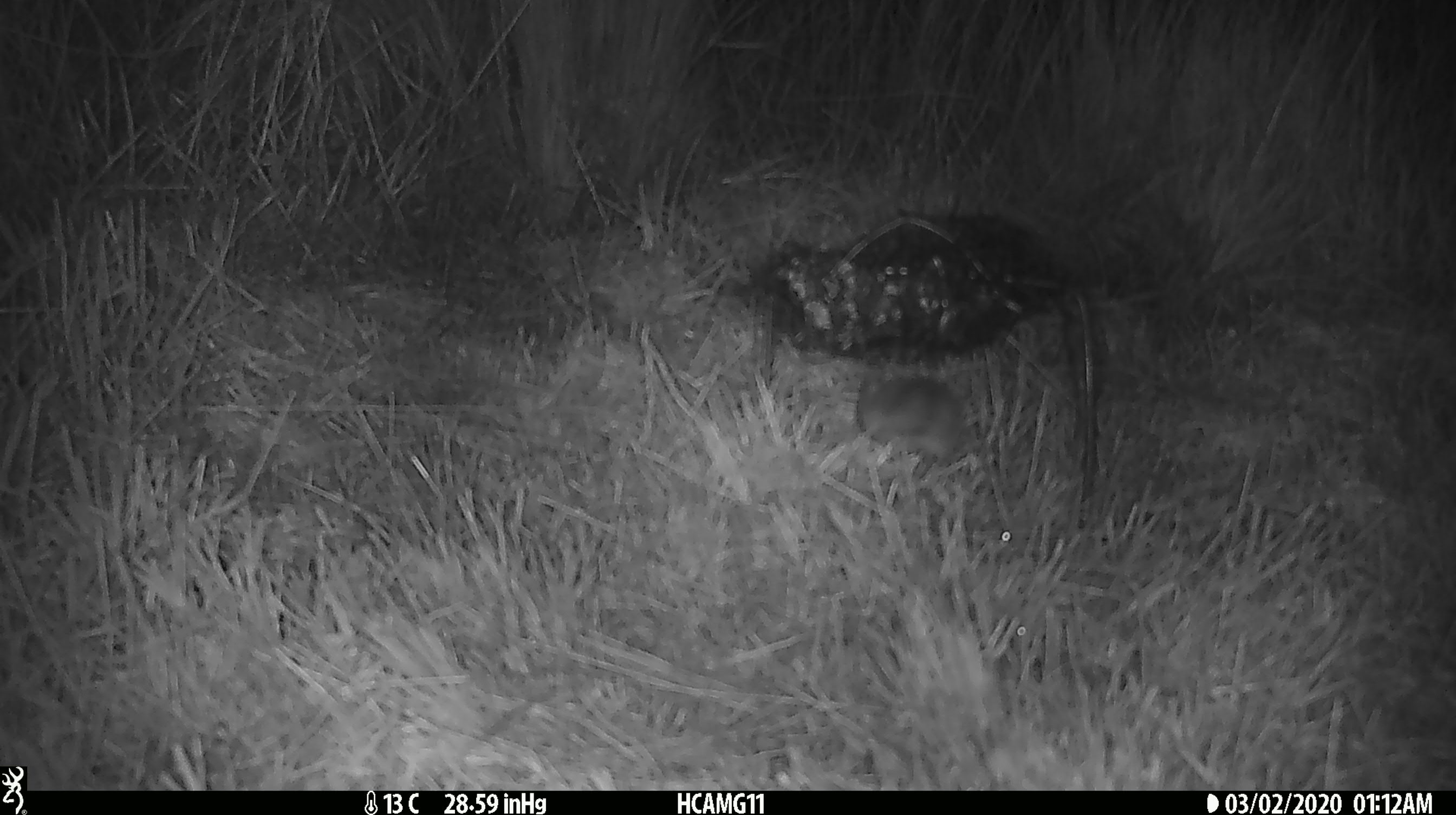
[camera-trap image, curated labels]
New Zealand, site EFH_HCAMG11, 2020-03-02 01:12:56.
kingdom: Animalia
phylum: Chordata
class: Mammalia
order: Rodentia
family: Muridae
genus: Mus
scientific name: Mus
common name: mouse